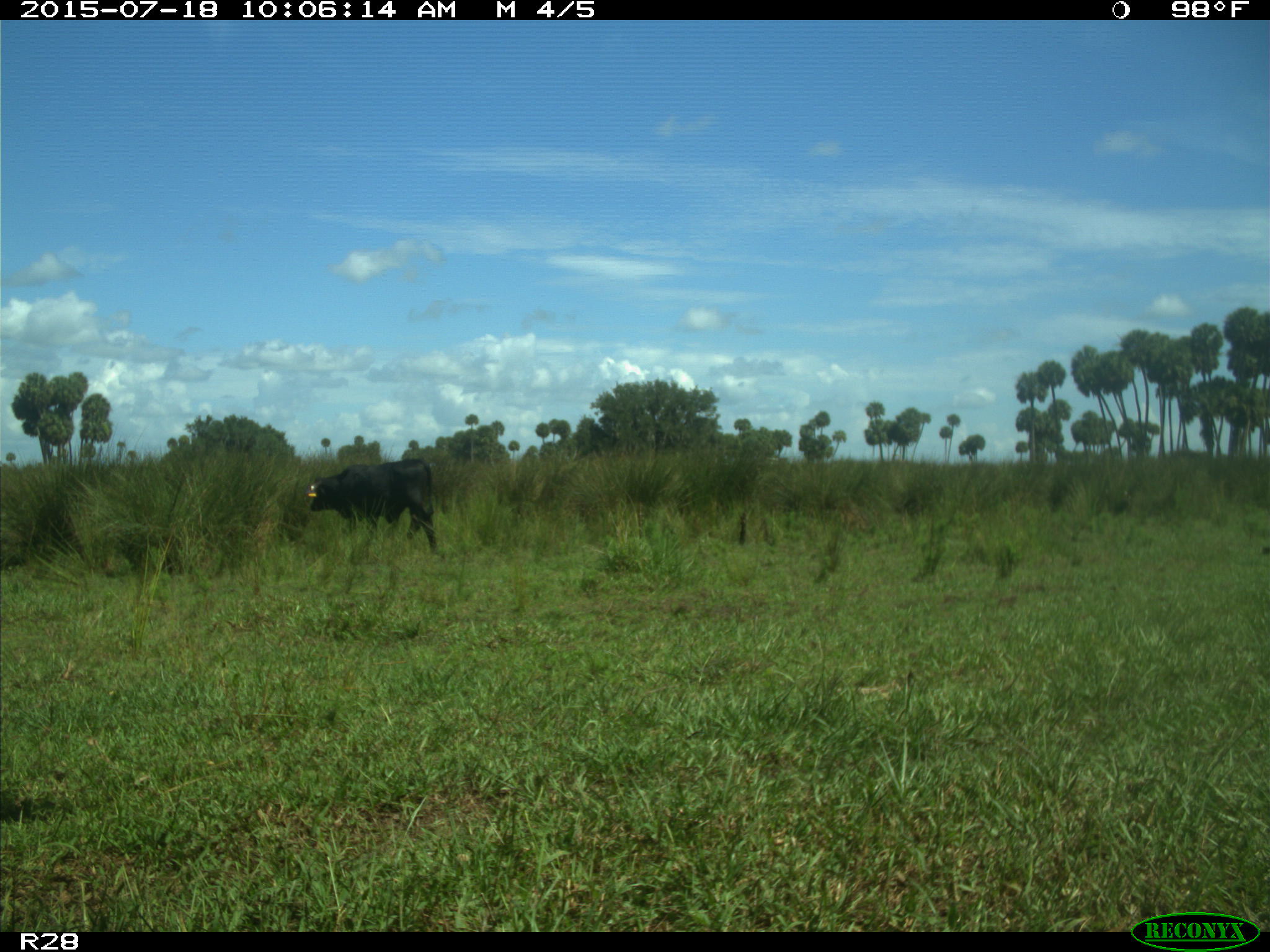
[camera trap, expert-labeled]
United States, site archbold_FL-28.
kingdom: Animalia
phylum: Chordata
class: Mammalia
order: Artiodactyla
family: Bovidae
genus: Bos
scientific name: Bos taurus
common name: domestic cow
Bos taurus (domestic cow).